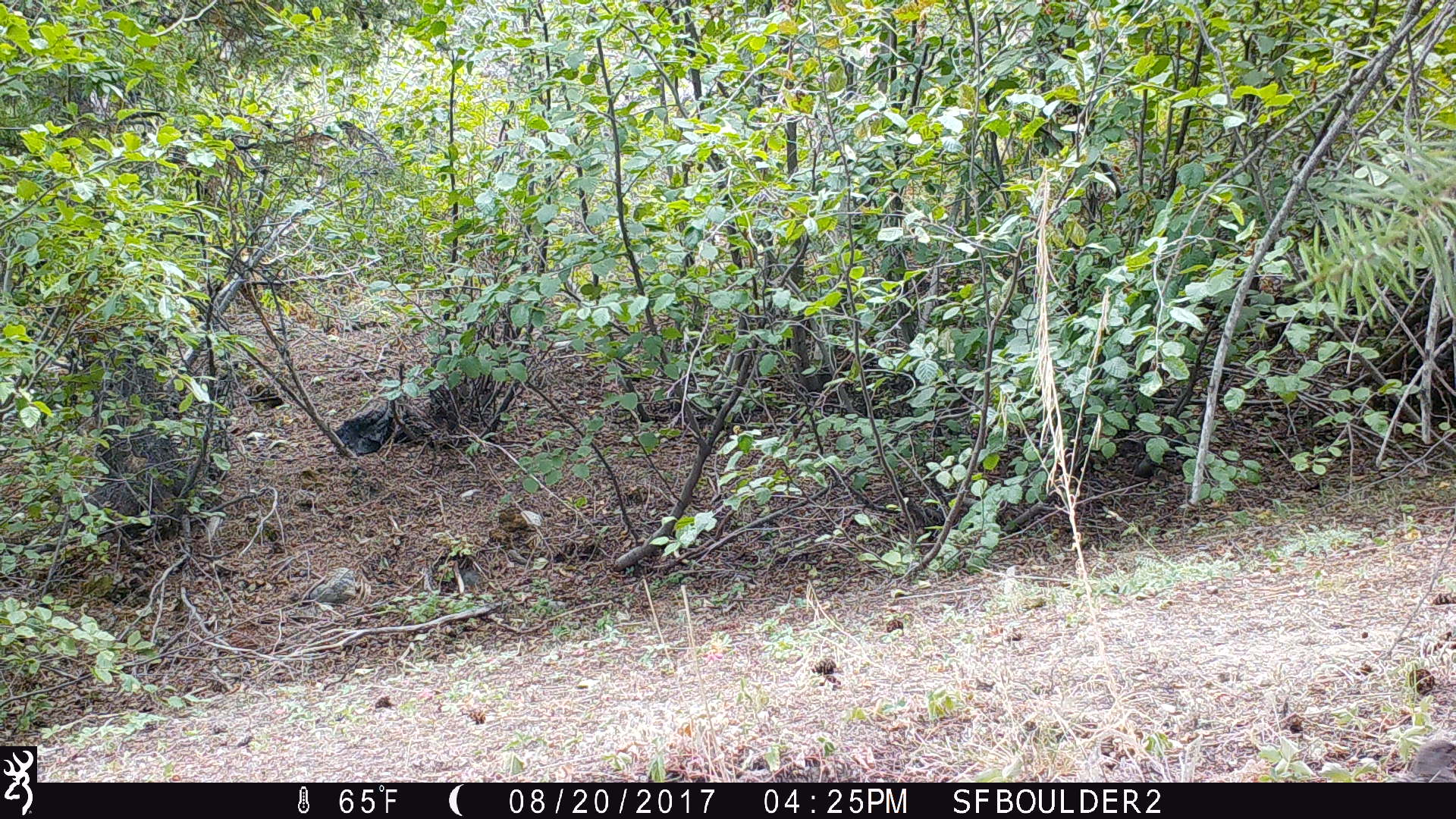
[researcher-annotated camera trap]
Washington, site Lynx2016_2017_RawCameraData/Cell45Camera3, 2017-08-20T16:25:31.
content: unidentified animal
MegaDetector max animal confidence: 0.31